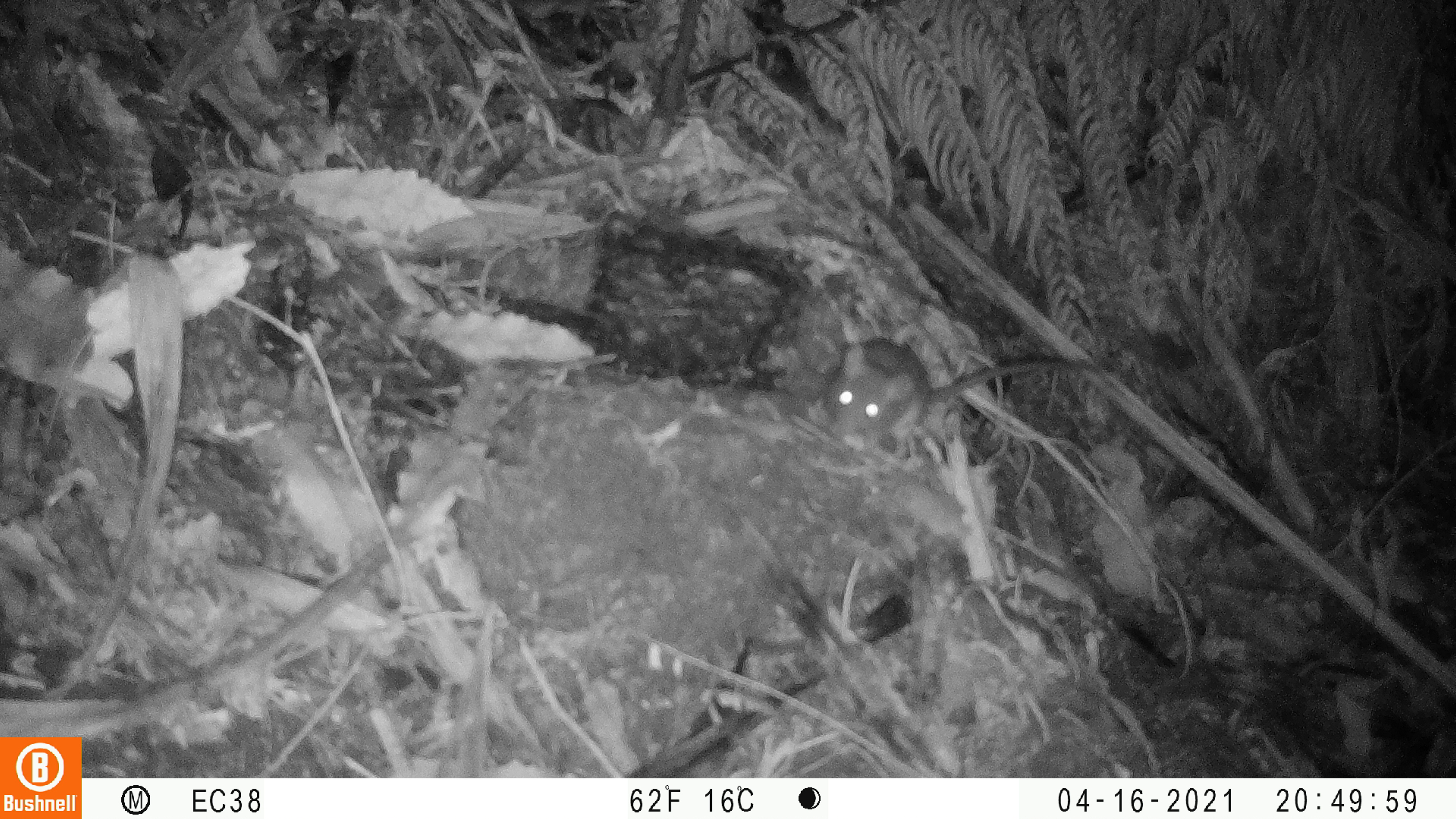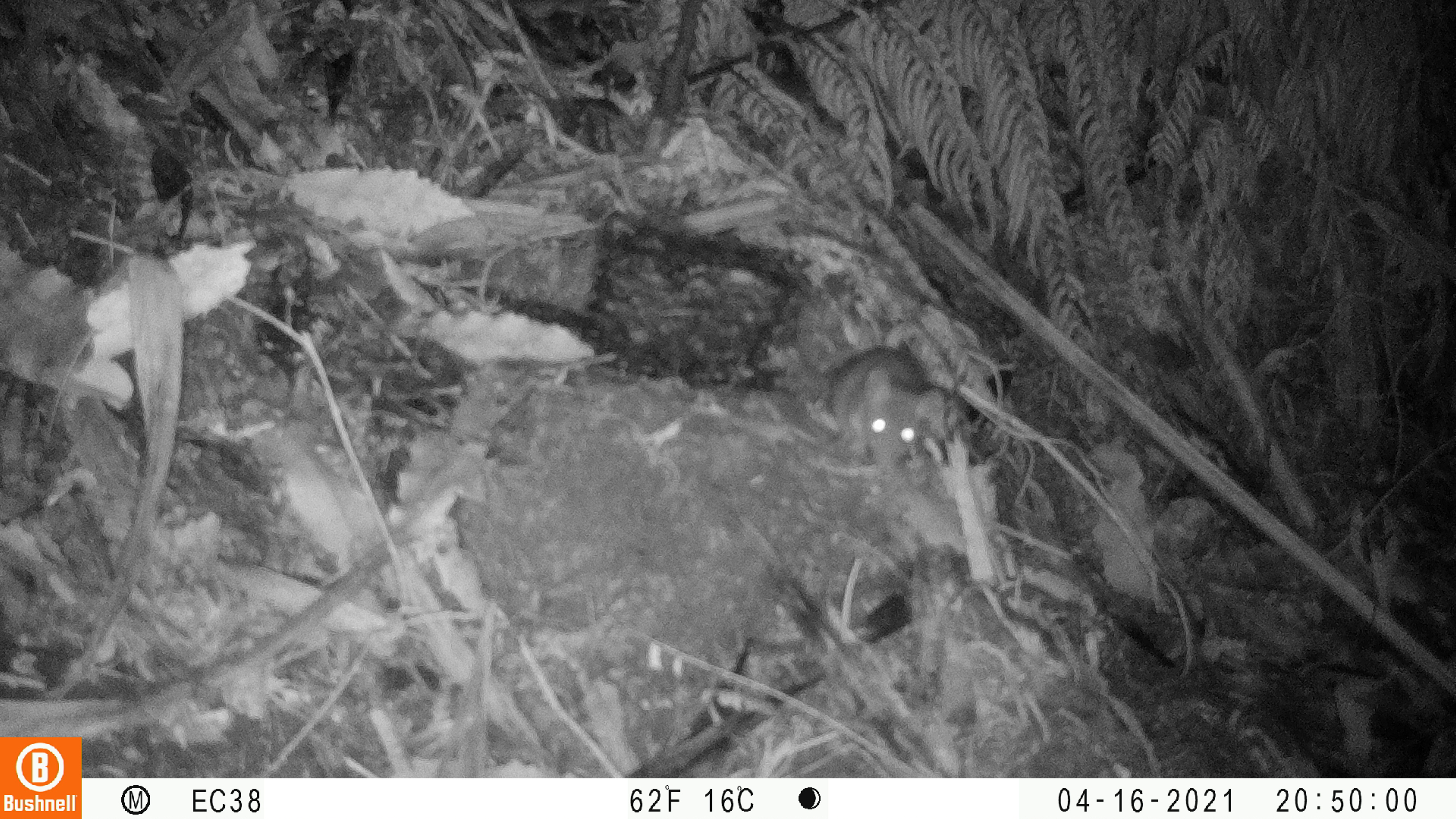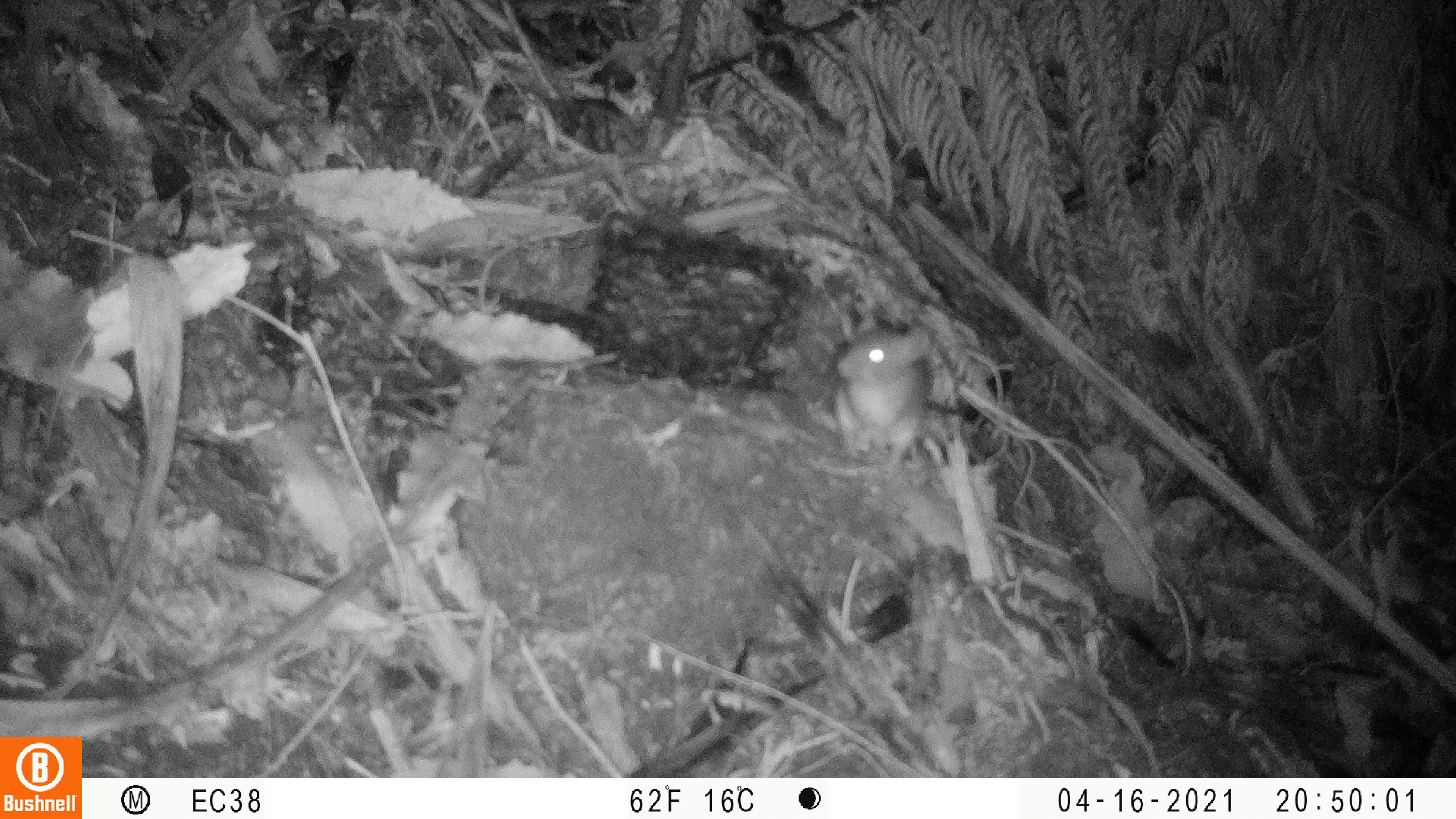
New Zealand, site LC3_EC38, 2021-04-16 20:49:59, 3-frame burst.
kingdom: Animalia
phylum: Chordata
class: Mammalia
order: Rodentia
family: Muridae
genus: Rattus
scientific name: Rattus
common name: rat